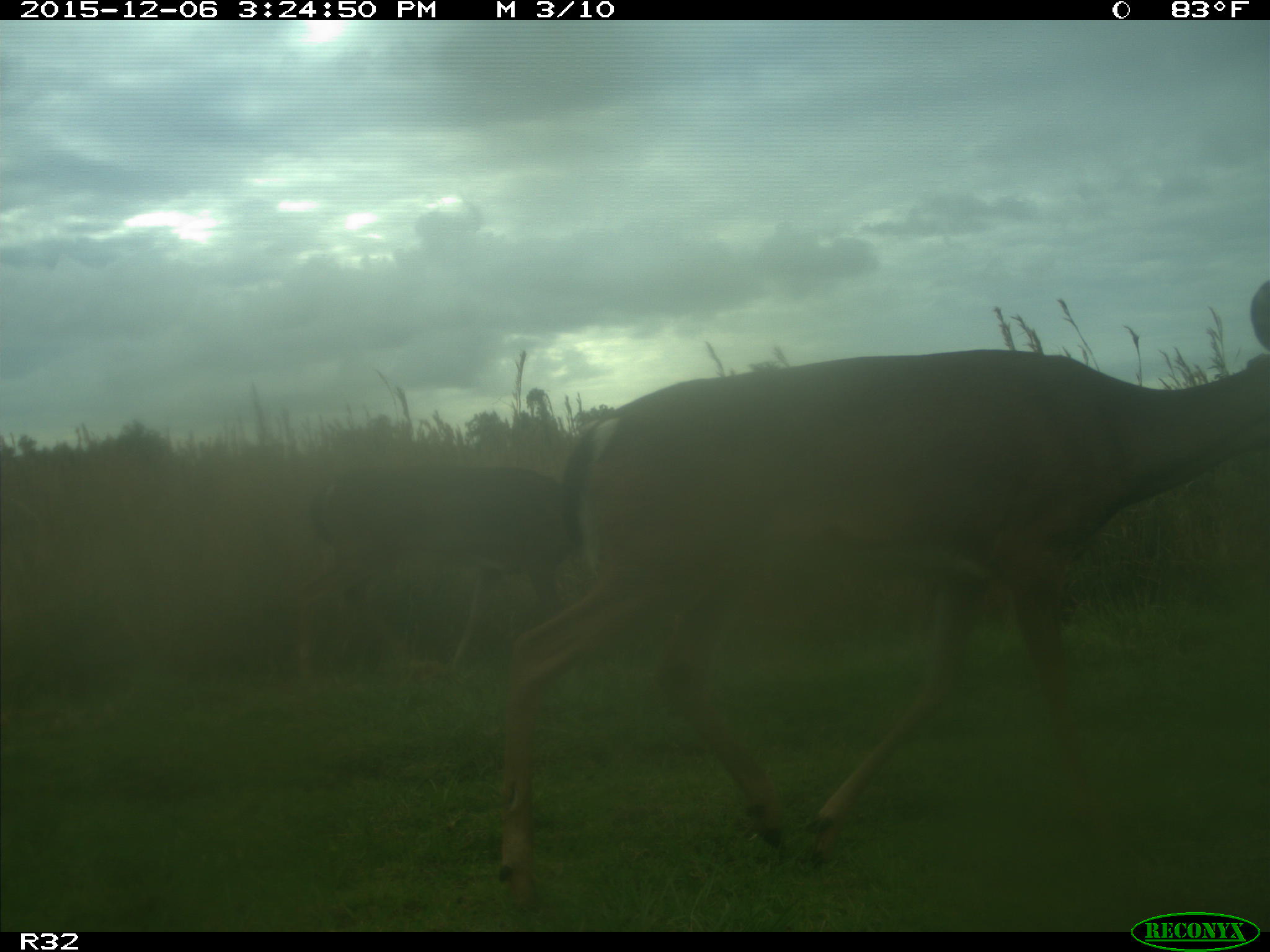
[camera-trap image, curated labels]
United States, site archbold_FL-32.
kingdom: Animalia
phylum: Chordata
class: Mammalia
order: Artiodactyla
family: Cervidae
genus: Odocoileus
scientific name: Odocoileus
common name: deer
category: unidentified deer